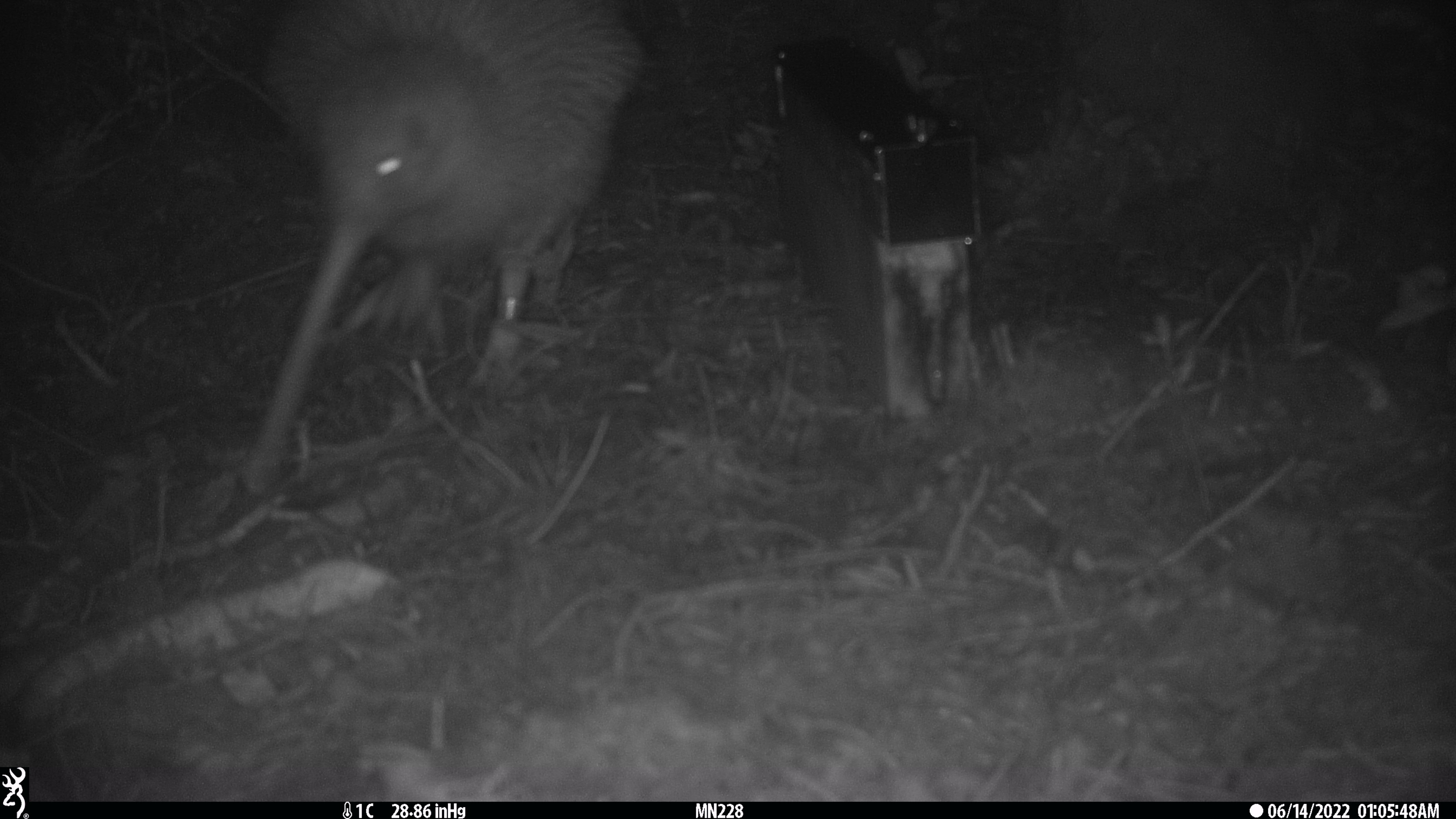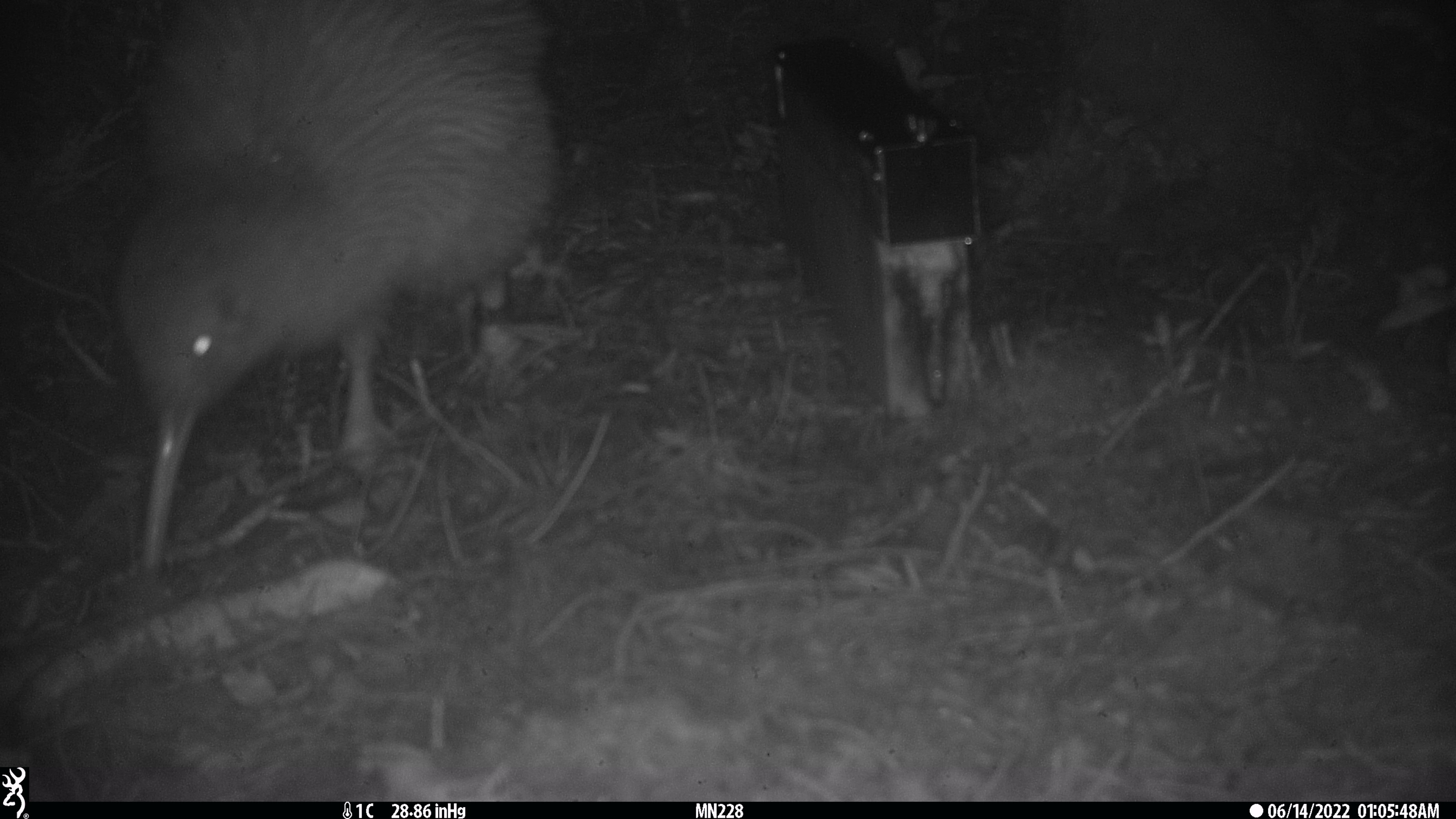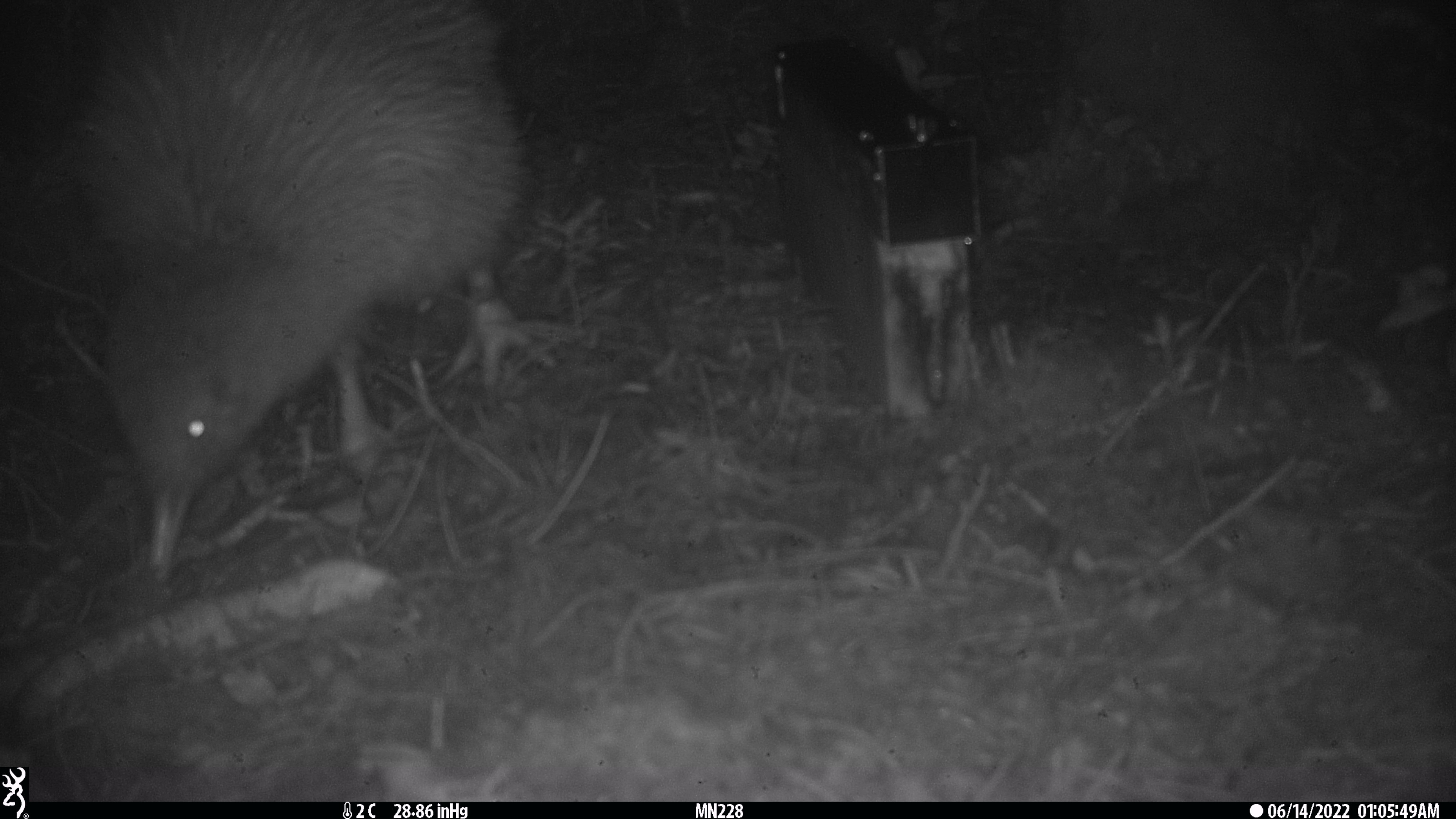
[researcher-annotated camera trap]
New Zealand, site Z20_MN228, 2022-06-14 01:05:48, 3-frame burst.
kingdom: Animalia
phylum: Chordata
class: Aves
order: Apterygiformes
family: Apterygidae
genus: Apteryx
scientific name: Apteryx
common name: kiwi